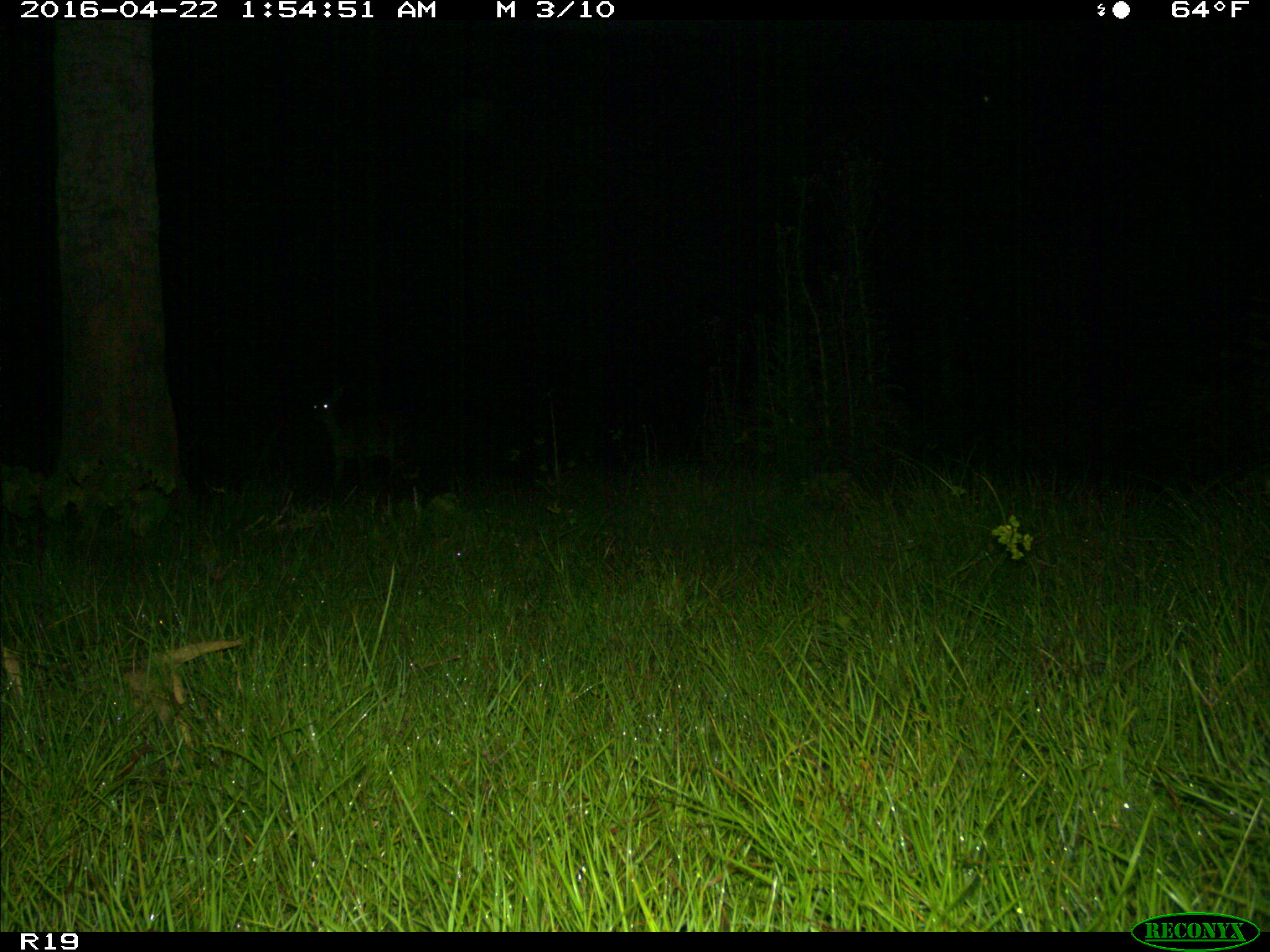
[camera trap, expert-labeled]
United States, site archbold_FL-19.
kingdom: Animalia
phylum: Chordata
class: Mammalia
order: Artiodactyla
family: Cervidae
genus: Odocoileus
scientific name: Odocoileus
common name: deer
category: unidentified deer